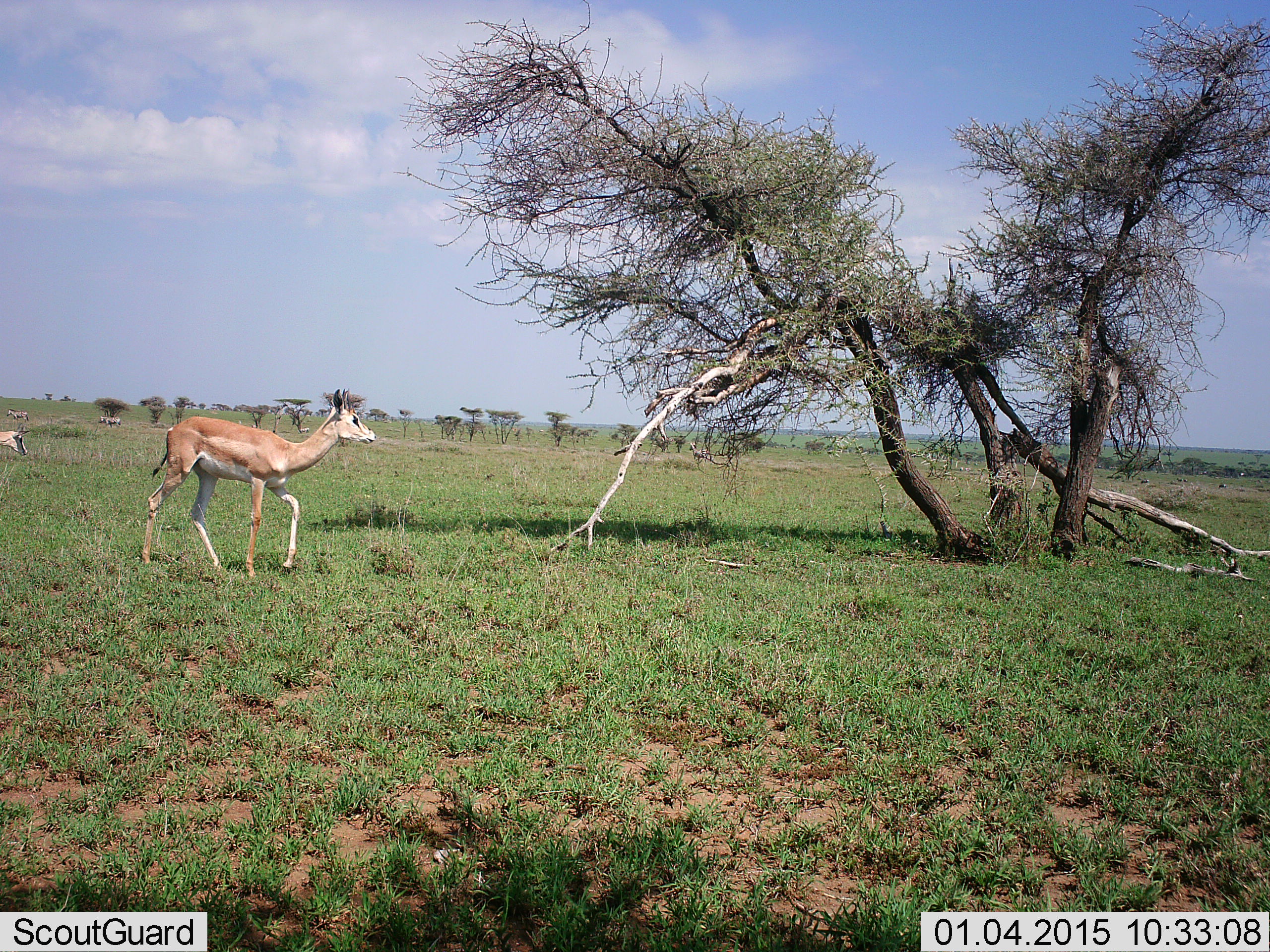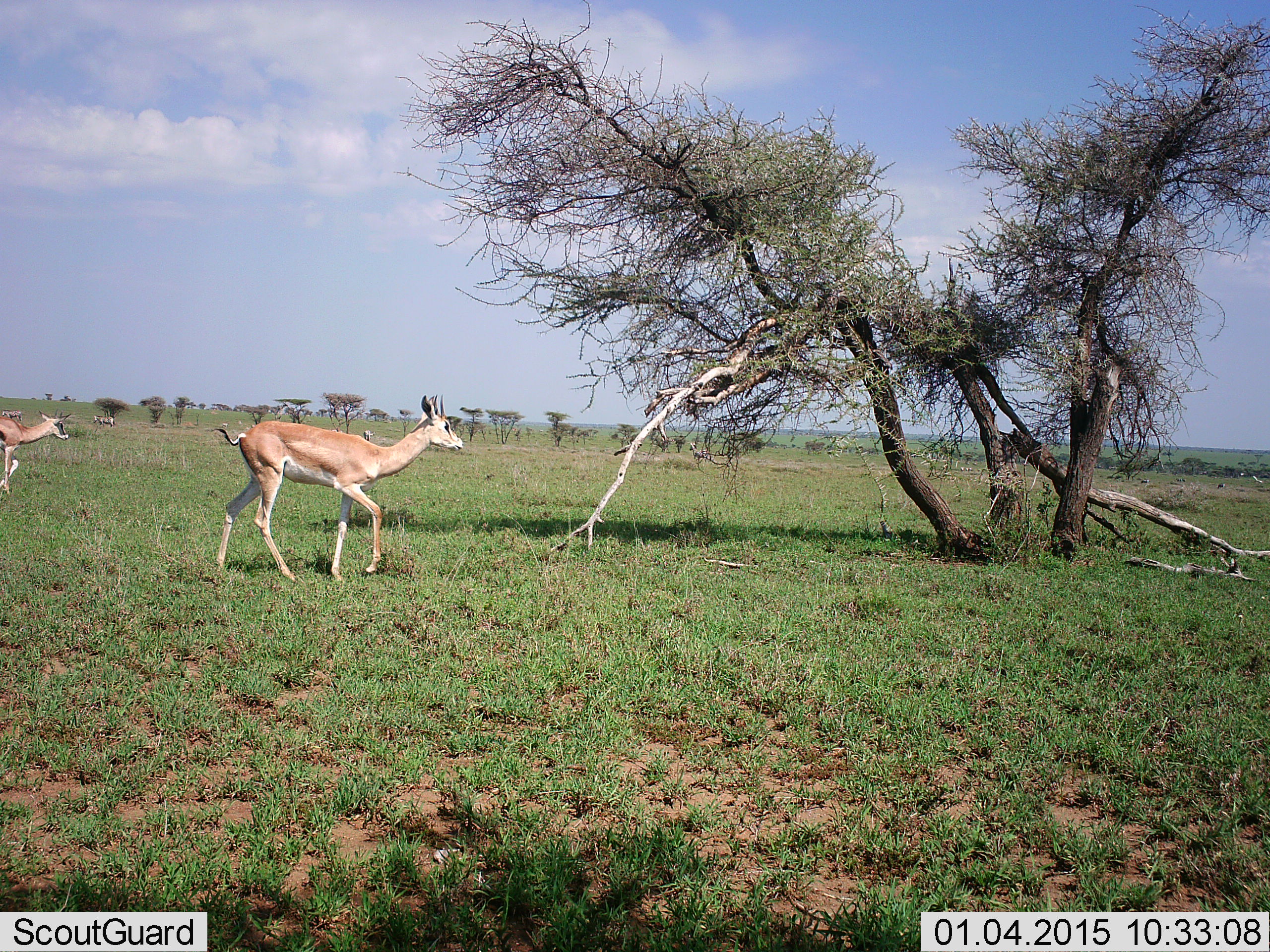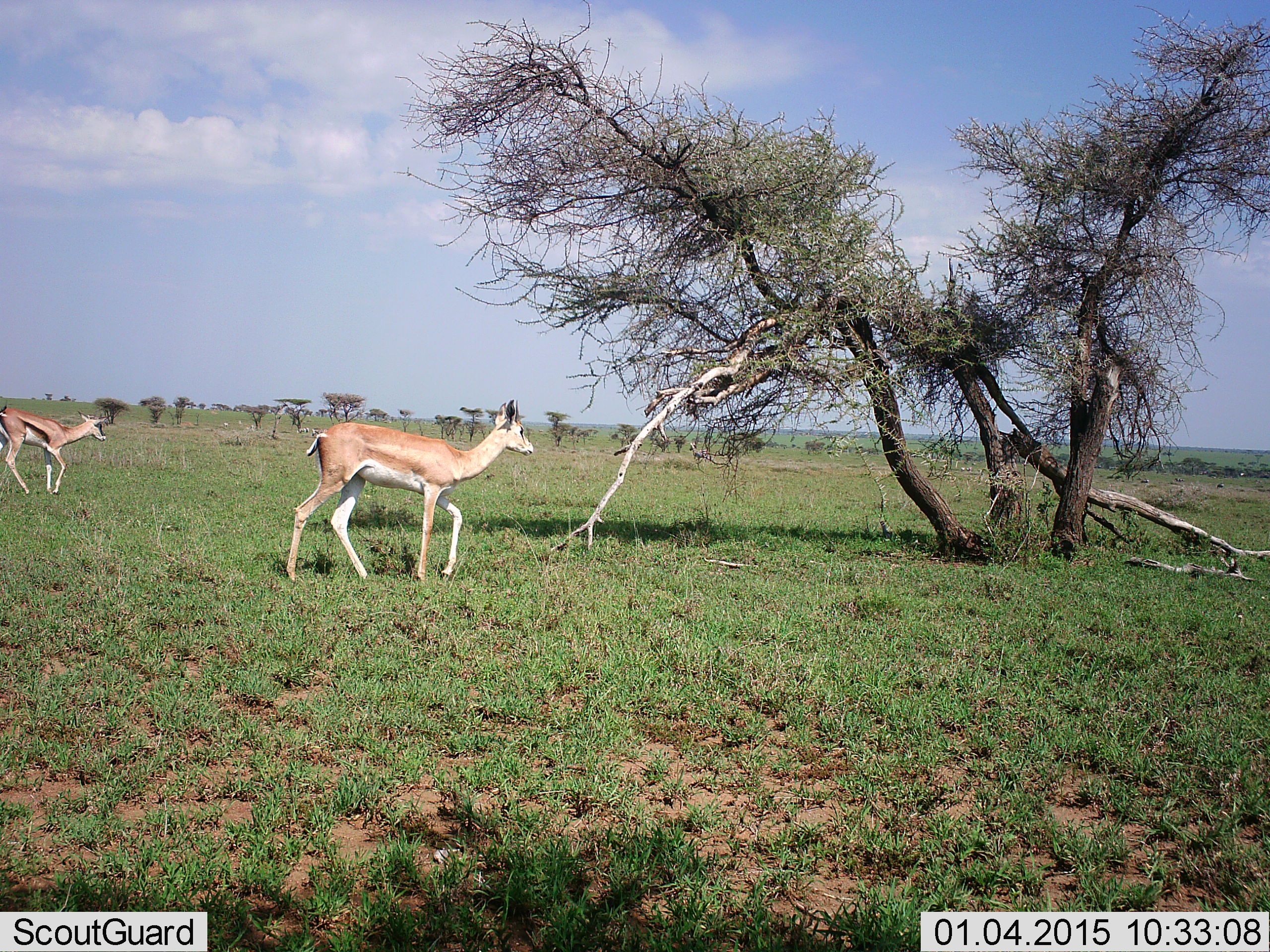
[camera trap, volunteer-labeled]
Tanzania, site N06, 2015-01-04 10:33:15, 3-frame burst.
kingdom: Animalia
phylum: Chordata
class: Mammalia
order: Artiodactyla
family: Bovidae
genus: Nanger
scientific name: Nanger granti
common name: grant's gazelle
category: gazellegrants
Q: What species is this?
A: Gazellegrants (grant's gazelle) (Nanger granti).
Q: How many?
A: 2.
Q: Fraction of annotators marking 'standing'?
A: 5%.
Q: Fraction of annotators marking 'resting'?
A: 0%.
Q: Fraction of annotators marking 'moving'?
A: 95%.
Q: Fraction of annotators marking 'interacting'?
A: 0%.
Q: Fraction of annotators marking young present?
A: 11%.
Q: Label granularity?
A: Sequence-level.